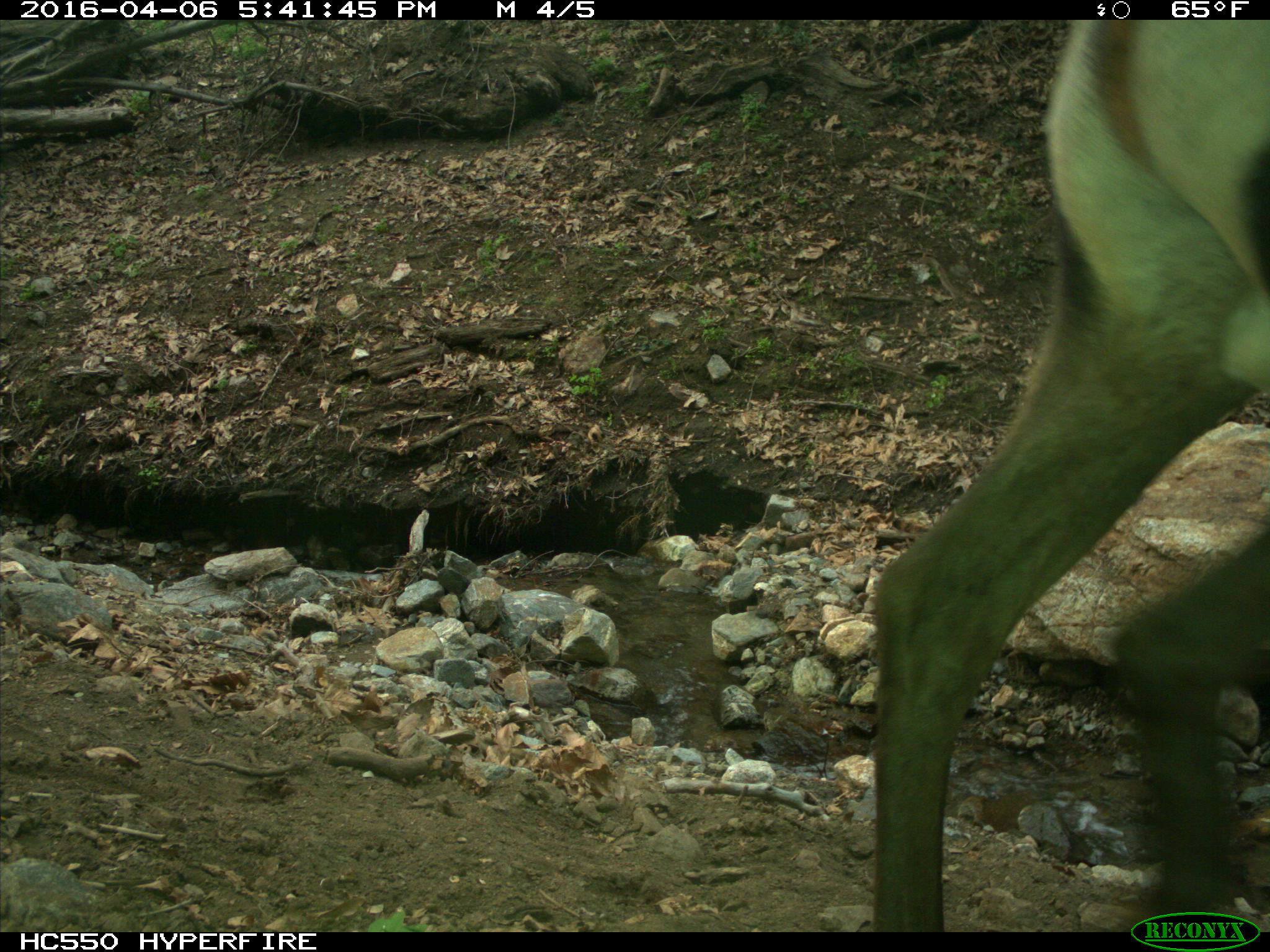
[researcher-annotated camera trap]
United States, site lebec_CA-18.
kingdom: Animalia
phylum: Chordata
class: Mammalia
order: Artiodactyla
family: Cervidae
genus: Cervus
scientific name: Cervus canadensis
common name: elk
Cervus canadensis (elk).